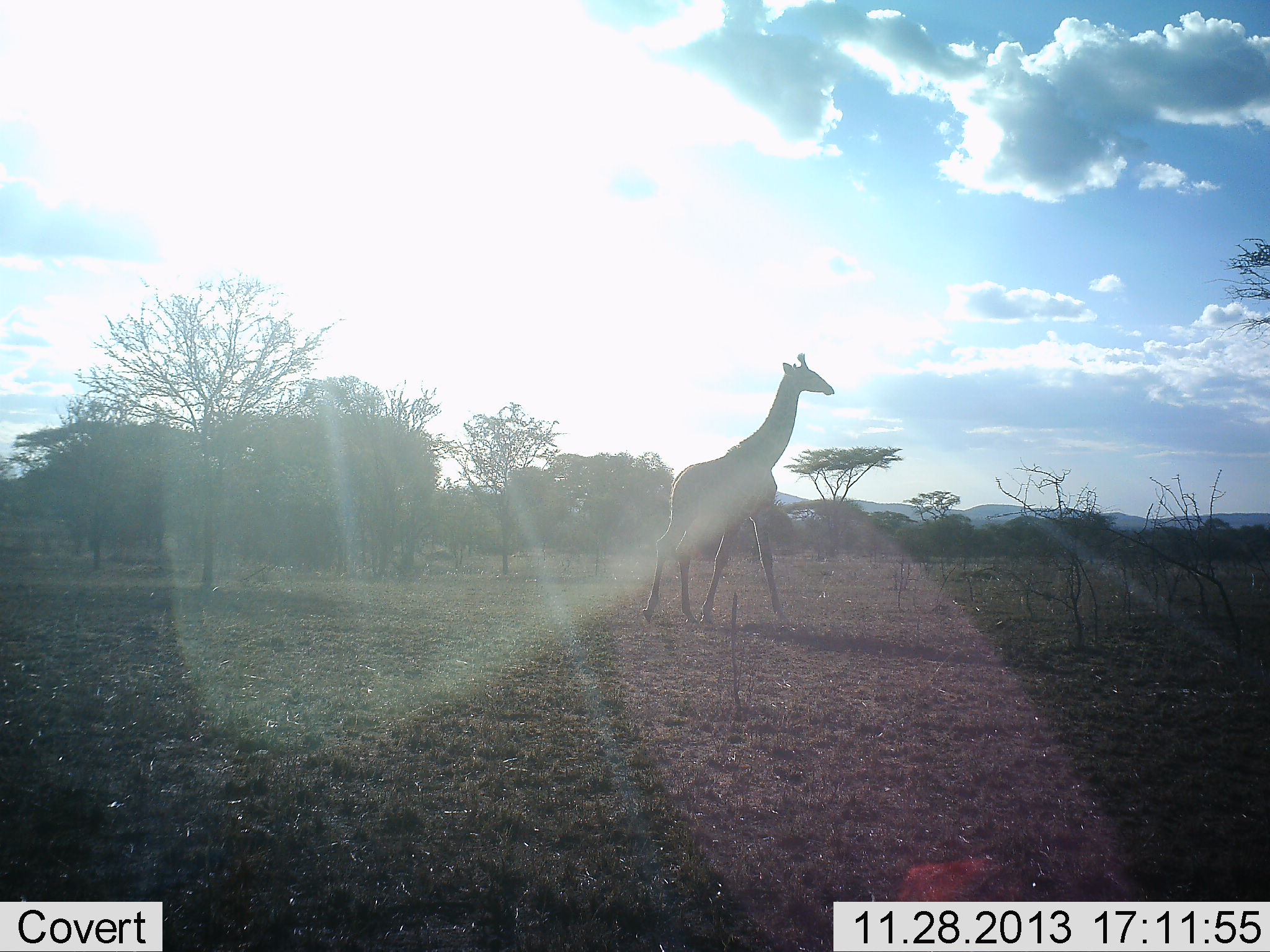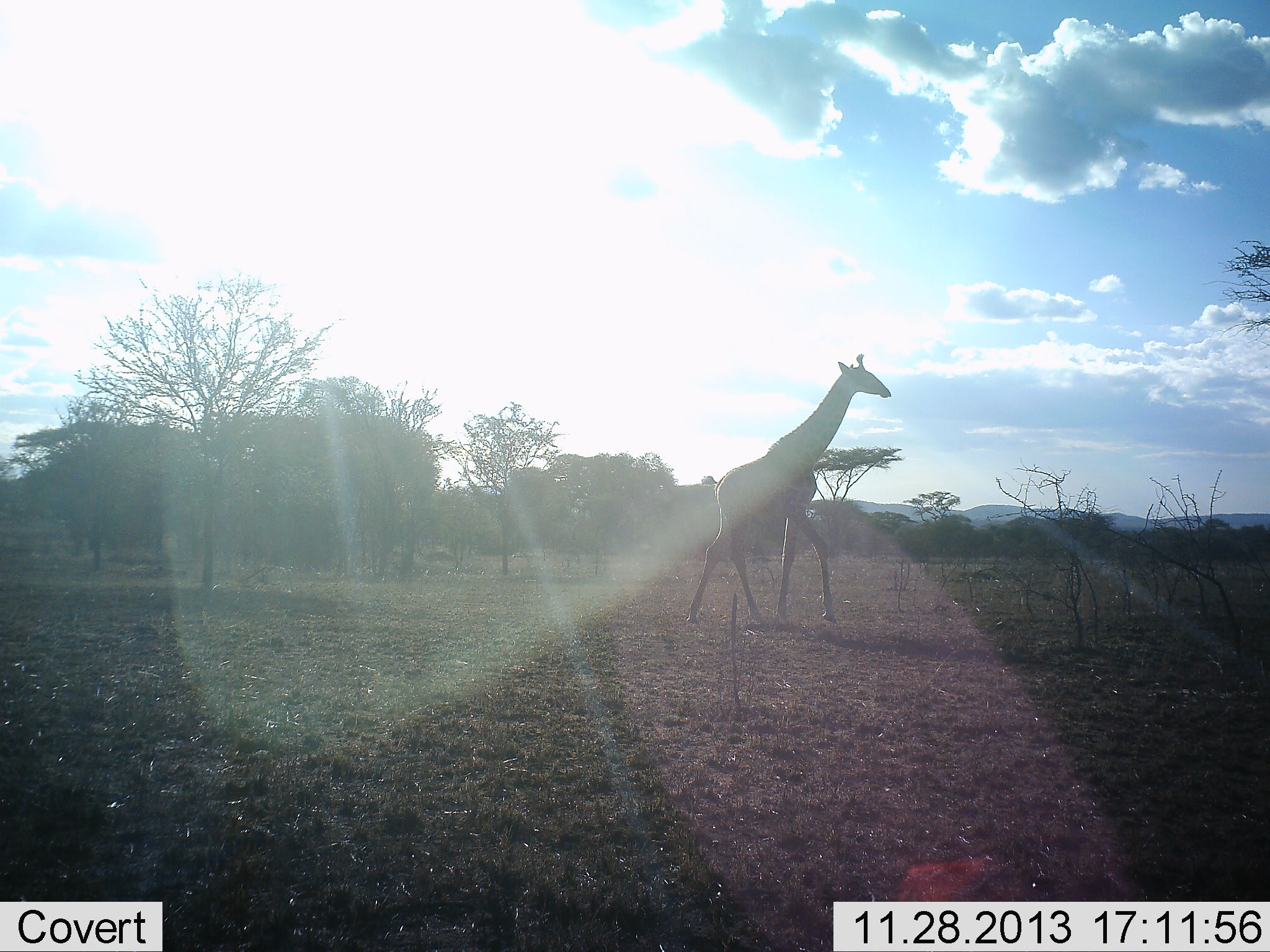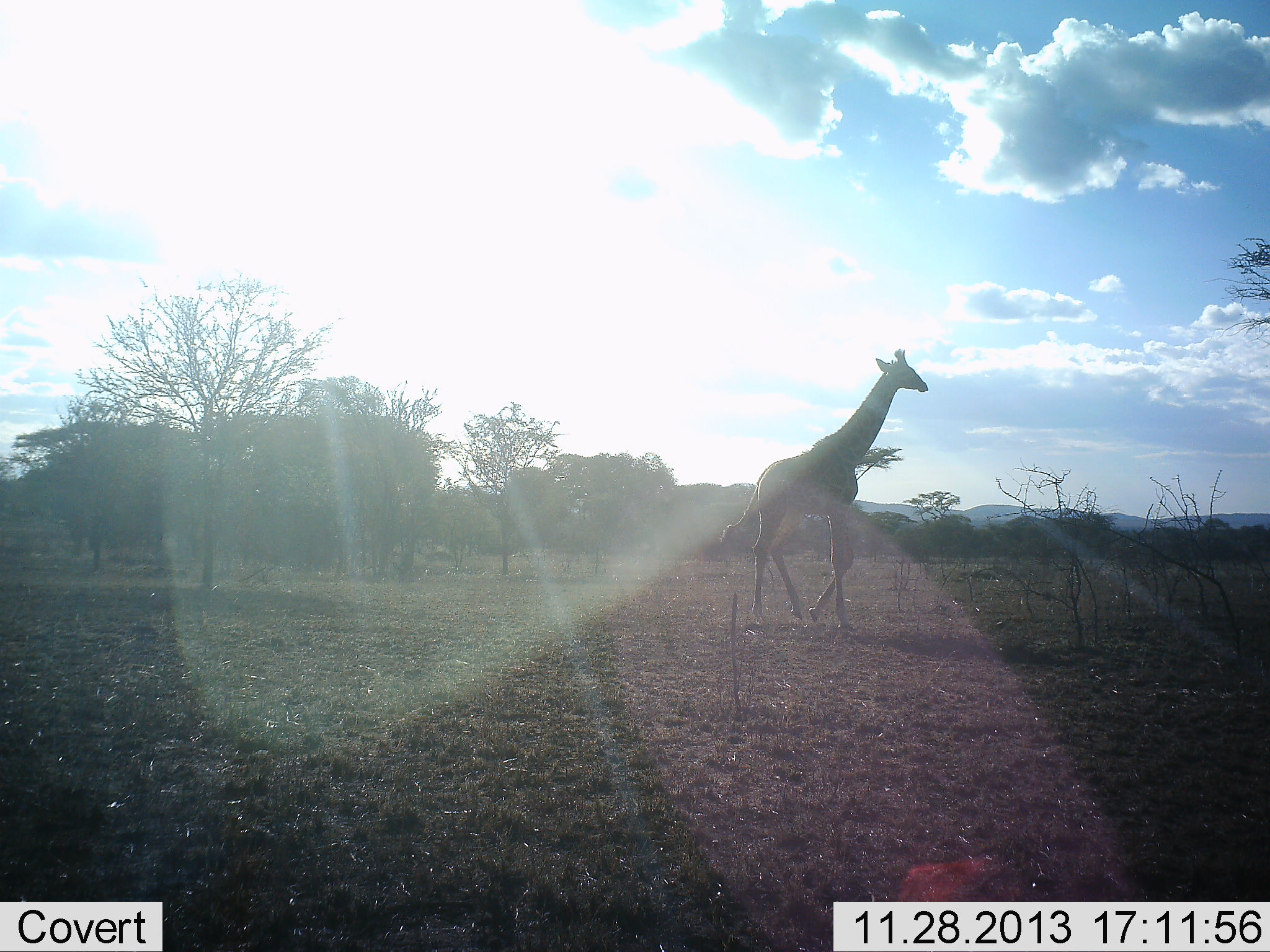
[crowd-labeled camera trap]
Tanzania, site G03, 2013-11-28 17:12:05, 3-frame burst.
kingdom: Animalia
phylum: Chordata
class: Mammalia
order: Artiodactyla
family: Giraffidae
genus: Giraffa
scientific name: Giraffa camelopardalis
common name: giraffe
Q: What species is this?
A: Giraffe (Giraffa camelopardalis).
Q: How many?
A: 1.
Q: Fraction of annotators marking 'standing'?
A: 4%.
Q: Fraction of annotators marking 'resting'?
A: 0%.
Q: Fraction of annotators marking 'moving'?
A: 98%.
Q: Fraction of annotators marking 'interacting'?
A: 0%.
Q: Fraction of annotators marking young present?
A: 2%.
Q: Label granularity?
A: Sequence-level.